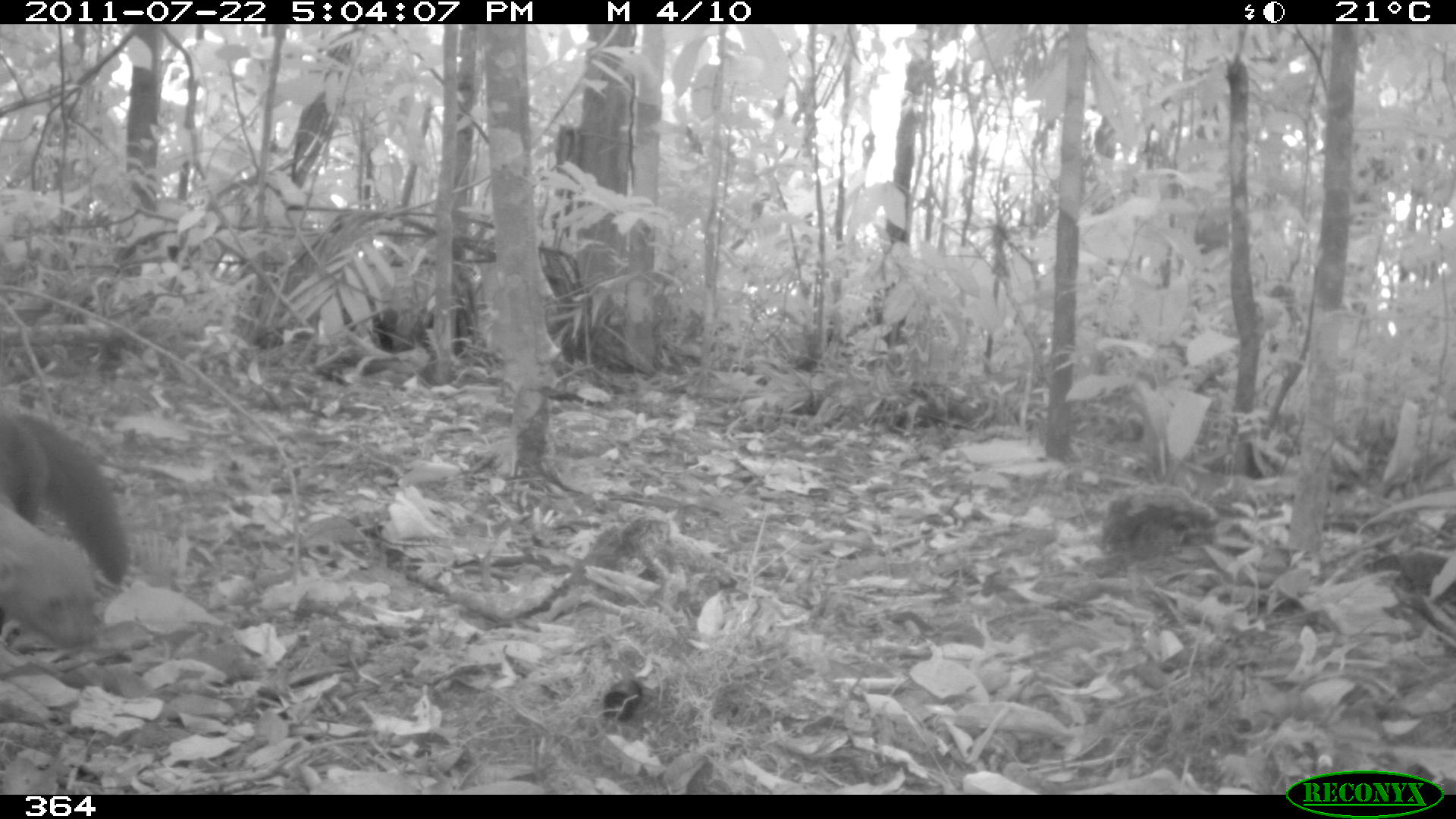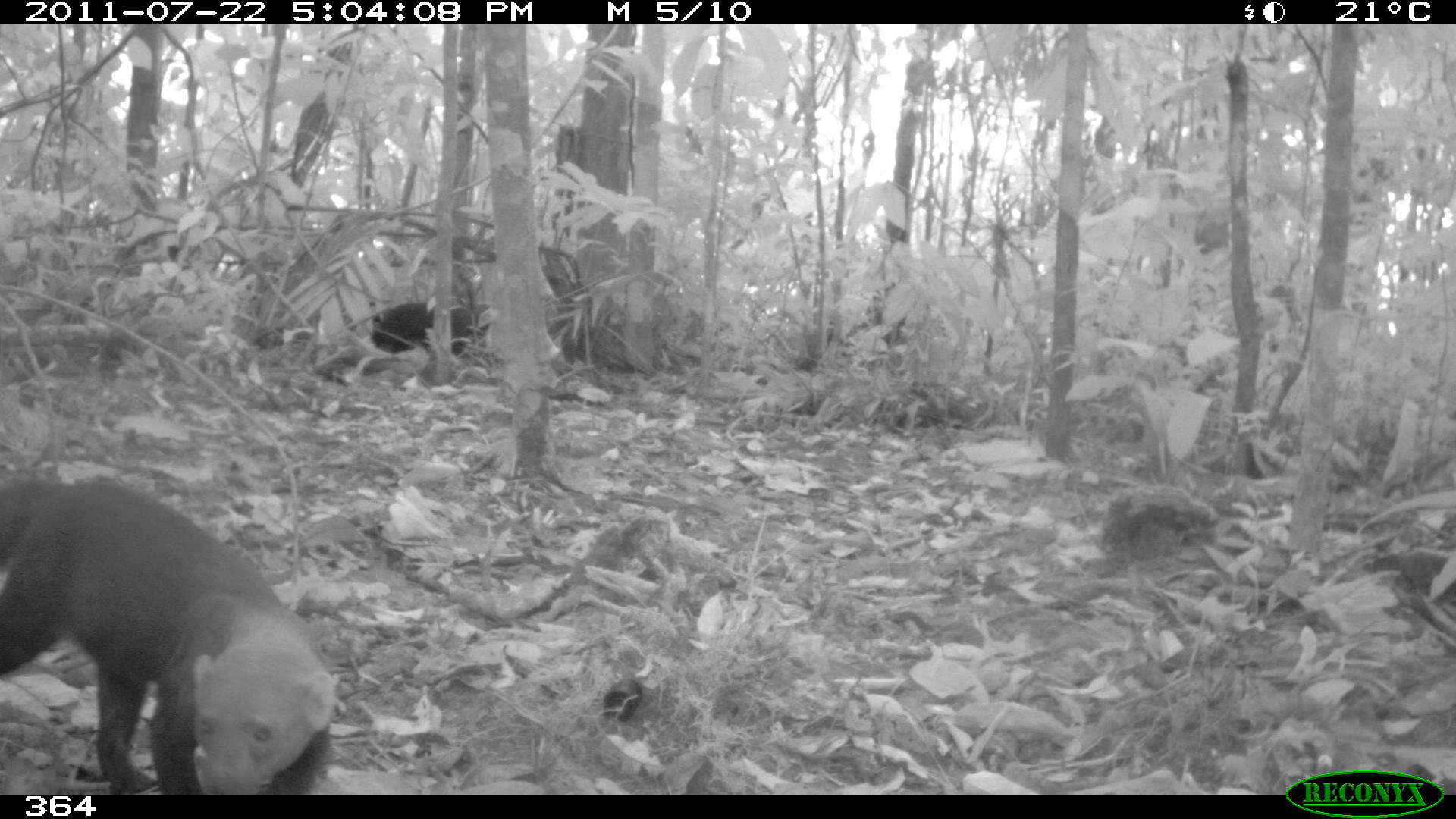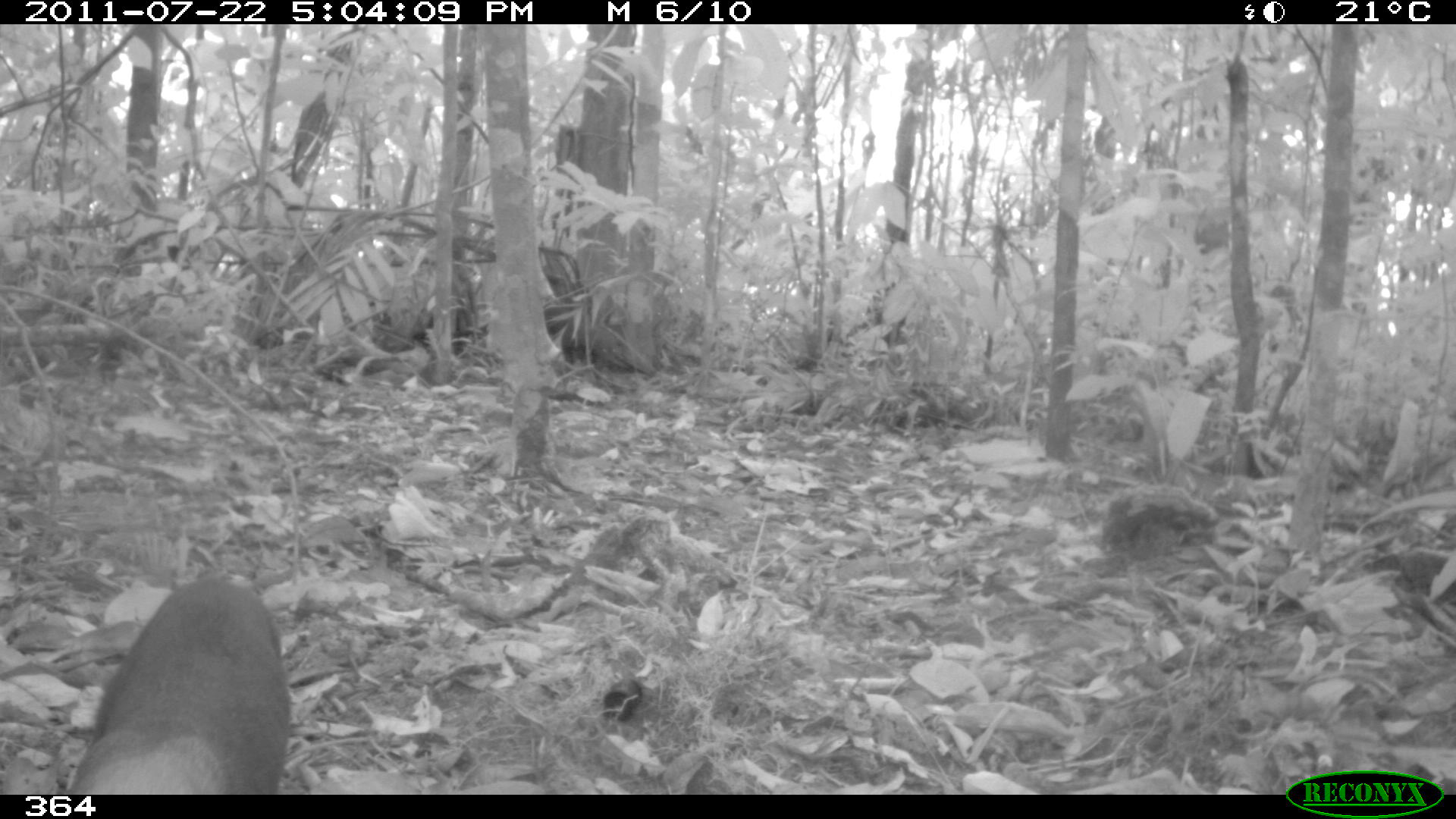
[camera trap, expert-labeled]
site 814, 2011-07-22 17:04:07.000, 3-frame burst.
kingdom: Animalia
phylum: Chordata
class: Mammalia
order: Carnivora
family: Mustelidae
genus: Eira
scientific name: Eira barbara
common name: tayra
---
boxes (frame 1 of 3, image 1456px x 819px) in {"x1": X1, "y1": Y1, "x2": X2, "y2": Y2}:
eira barbara: {"x1": 0, "y1": 396, "x2": 132, "y2": 652}